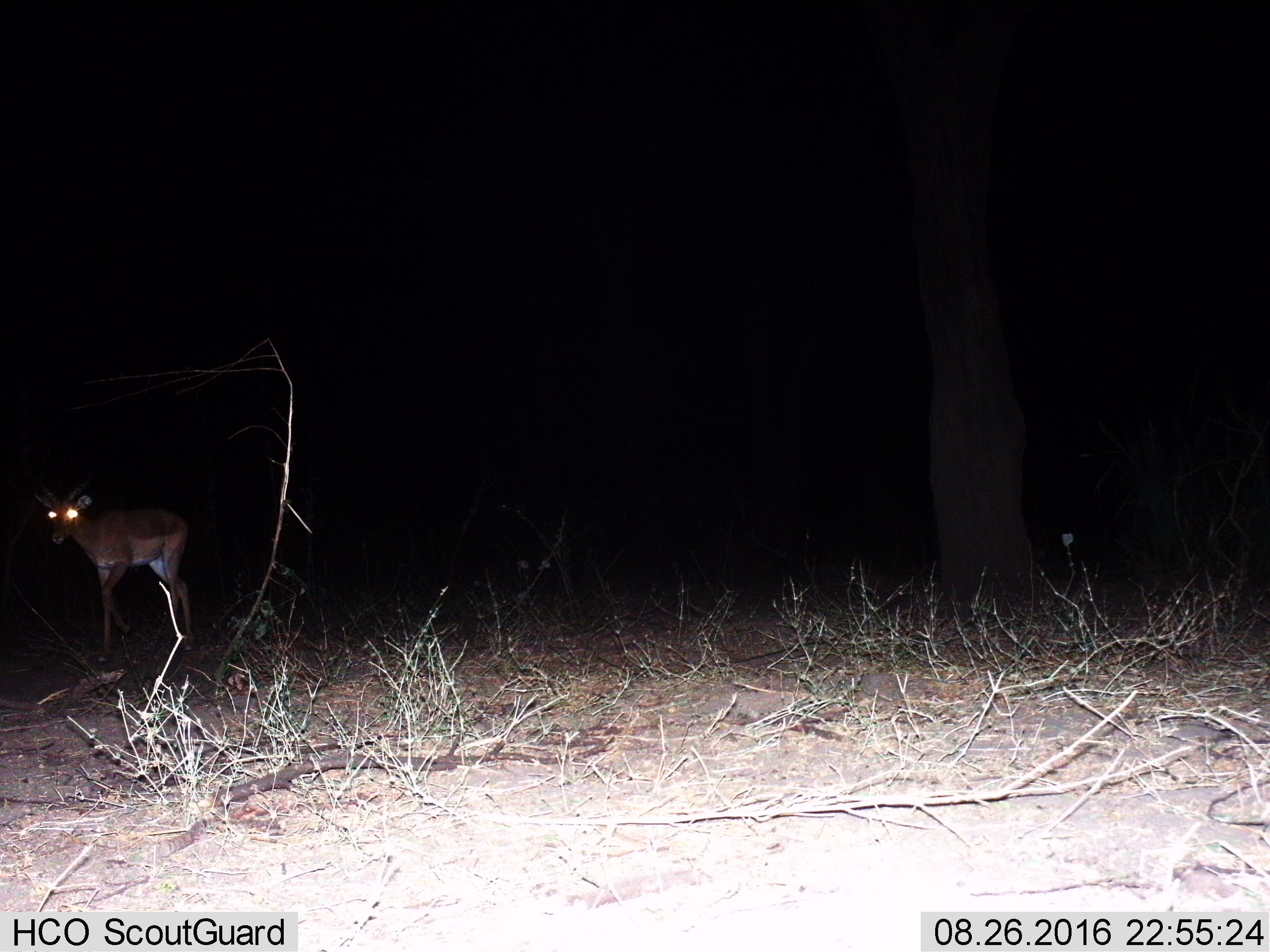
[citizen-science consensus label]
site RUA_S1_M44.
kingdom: Animalia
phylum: Chordata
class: Mammalia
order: Artiodactyla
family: Bovidae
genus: Aepyceros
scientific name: Aepyceros melampus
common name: impala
Impala (Aepyceros melampus), count 1. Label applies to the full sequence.